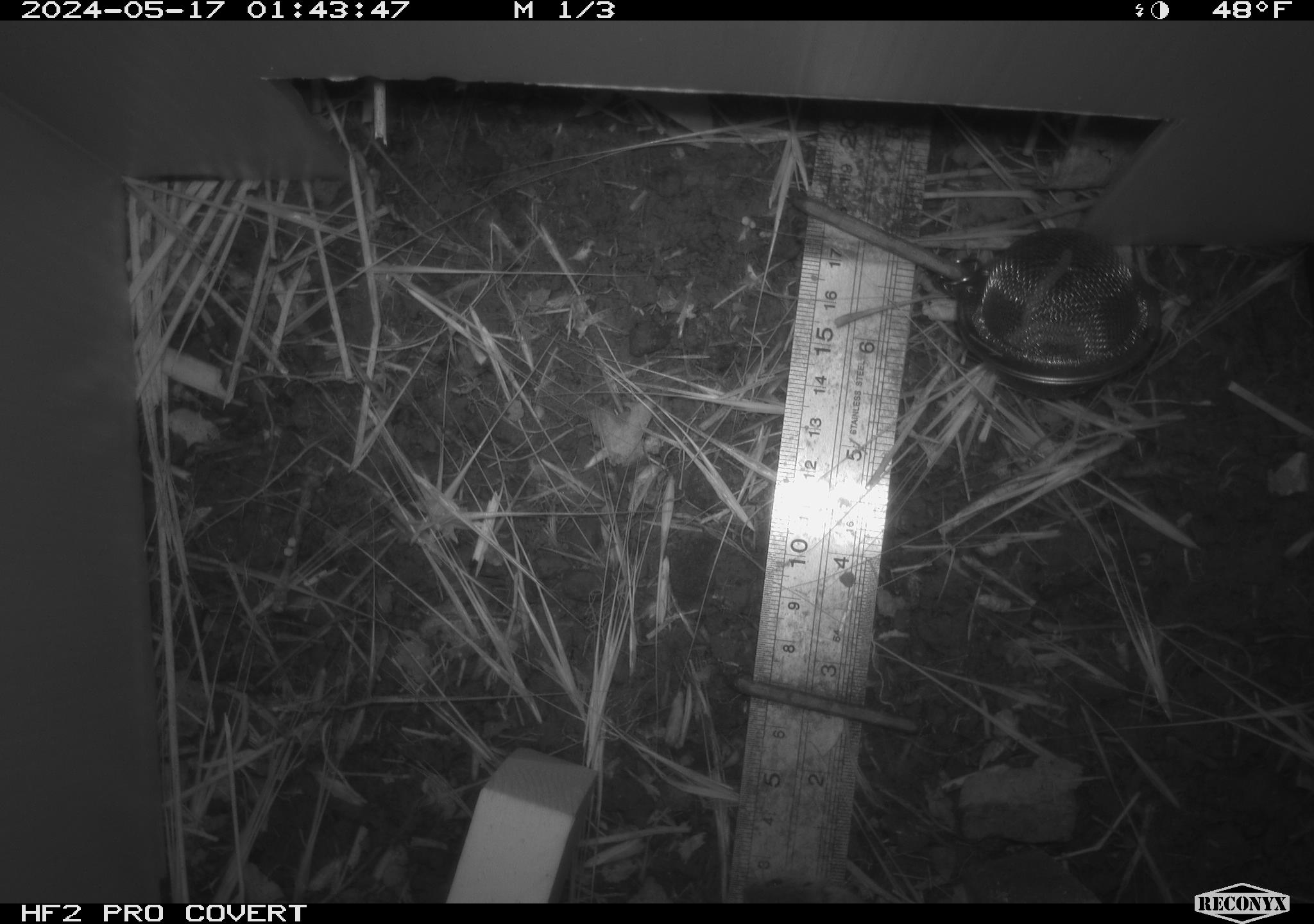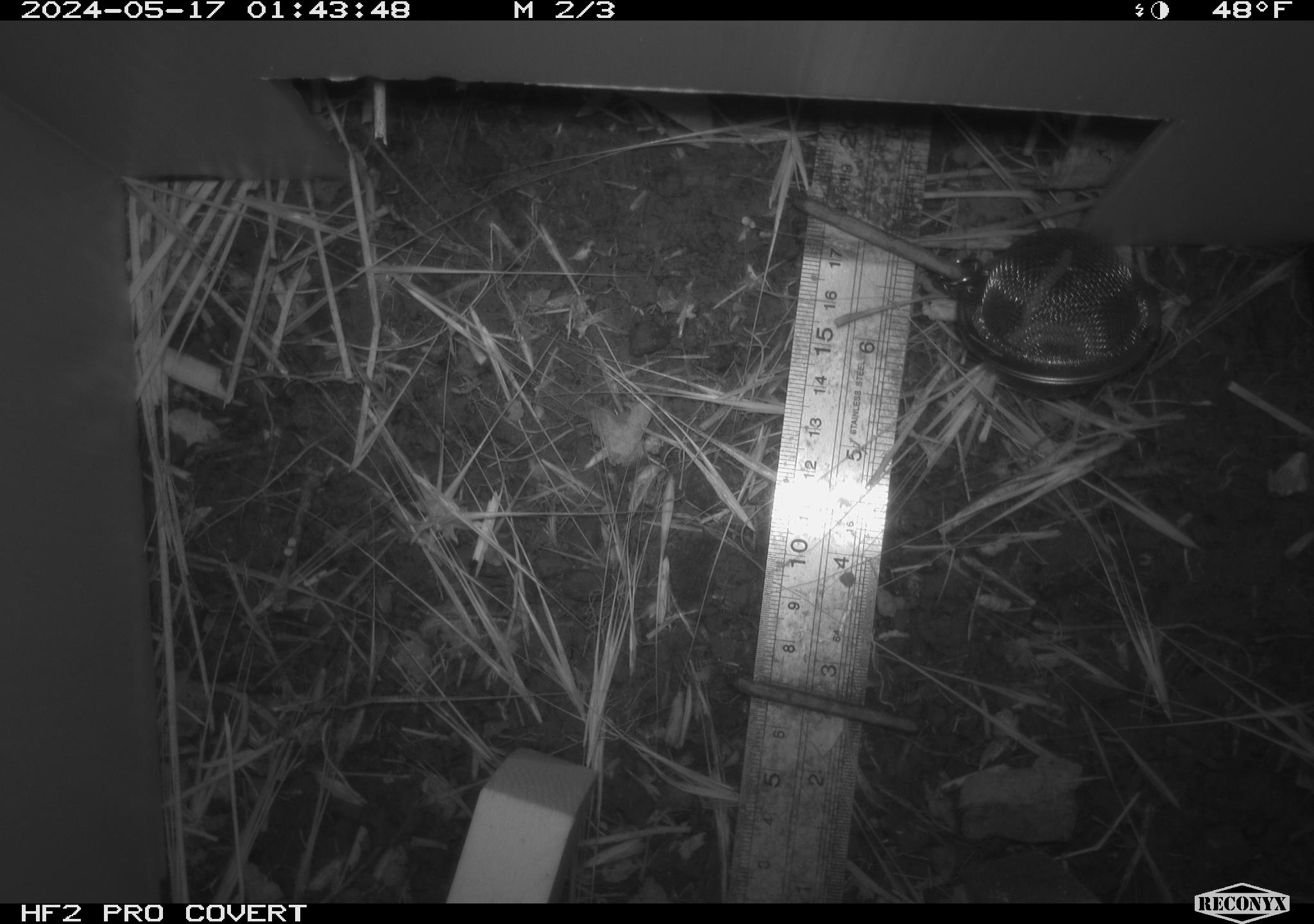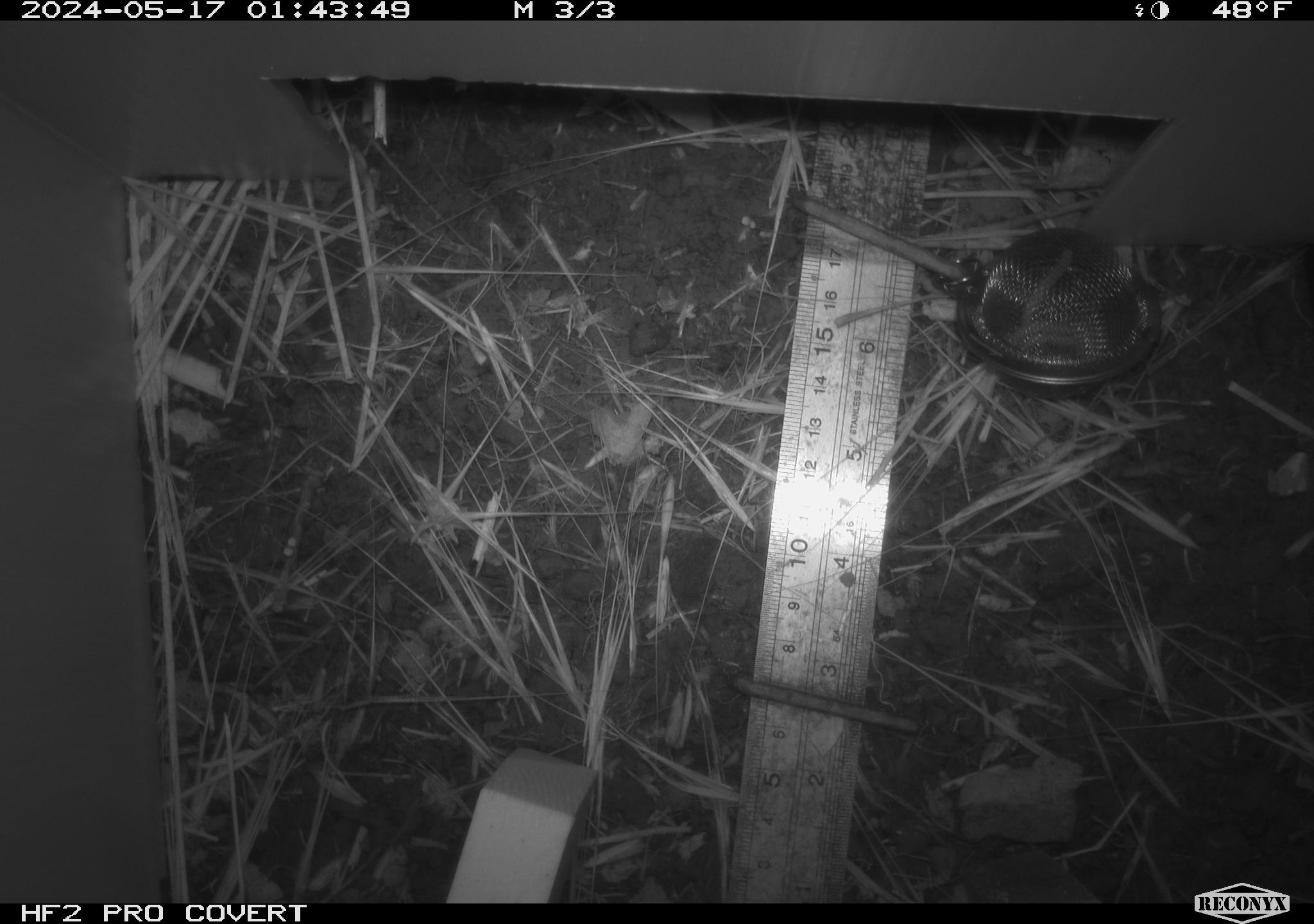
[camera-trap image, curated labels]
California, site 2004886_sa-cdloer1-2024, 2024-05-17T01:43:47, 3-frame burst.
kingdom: Animalia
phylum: Chordata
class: Mammalia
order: Rodentia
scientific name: Rodentia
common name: mouse species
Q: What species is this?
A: Mouse species (Rodentia).